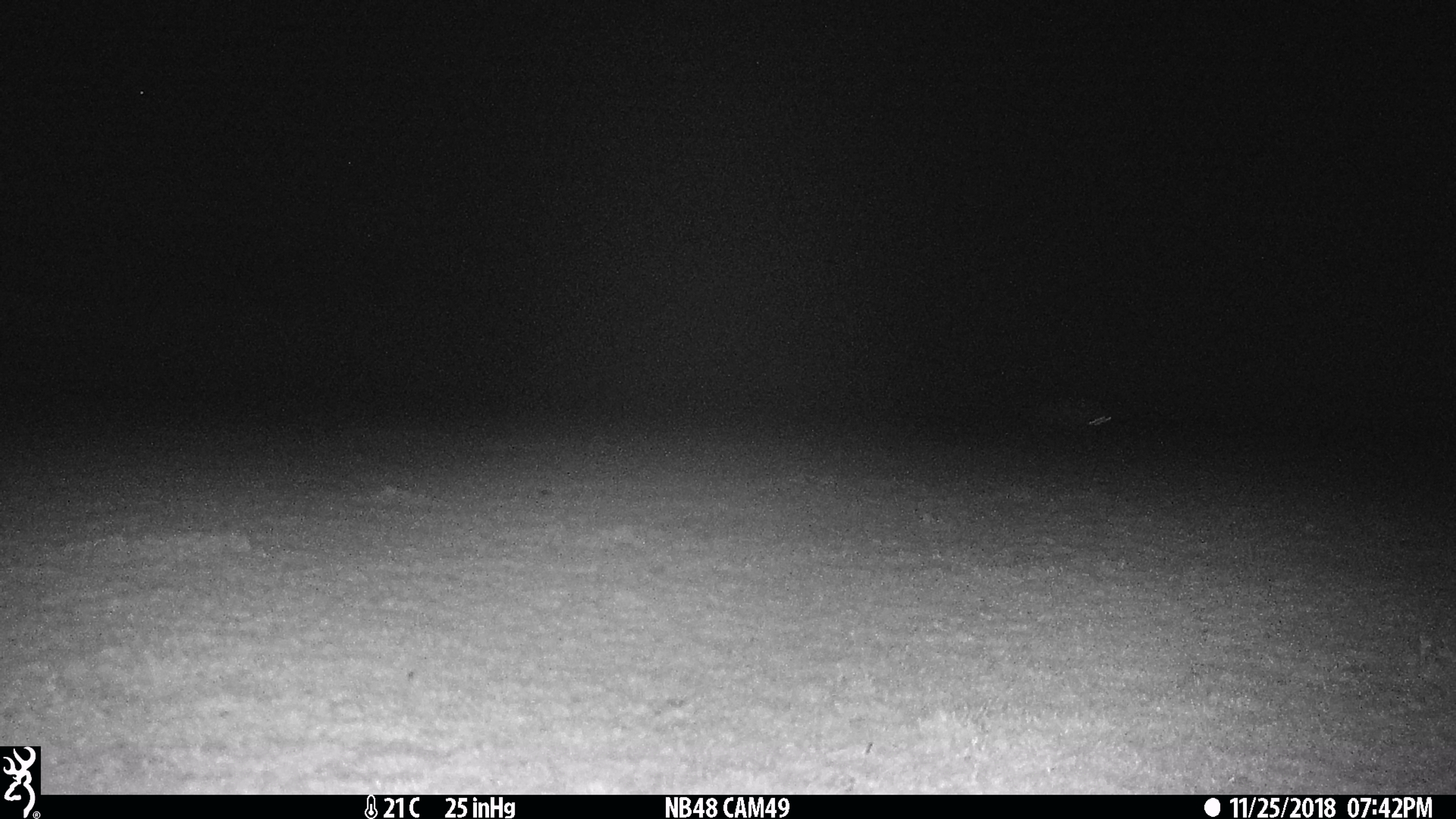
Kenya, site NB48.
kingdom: Animalia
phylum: Chordata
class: Mammalia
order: Carnivora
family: Hyaenidae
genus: Crocuta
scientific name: Crocuta crocuta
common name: spotted hyena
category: hyena spotted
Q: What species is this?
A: Hyena spotted (spotted hyena) (Crocuta crocuta).